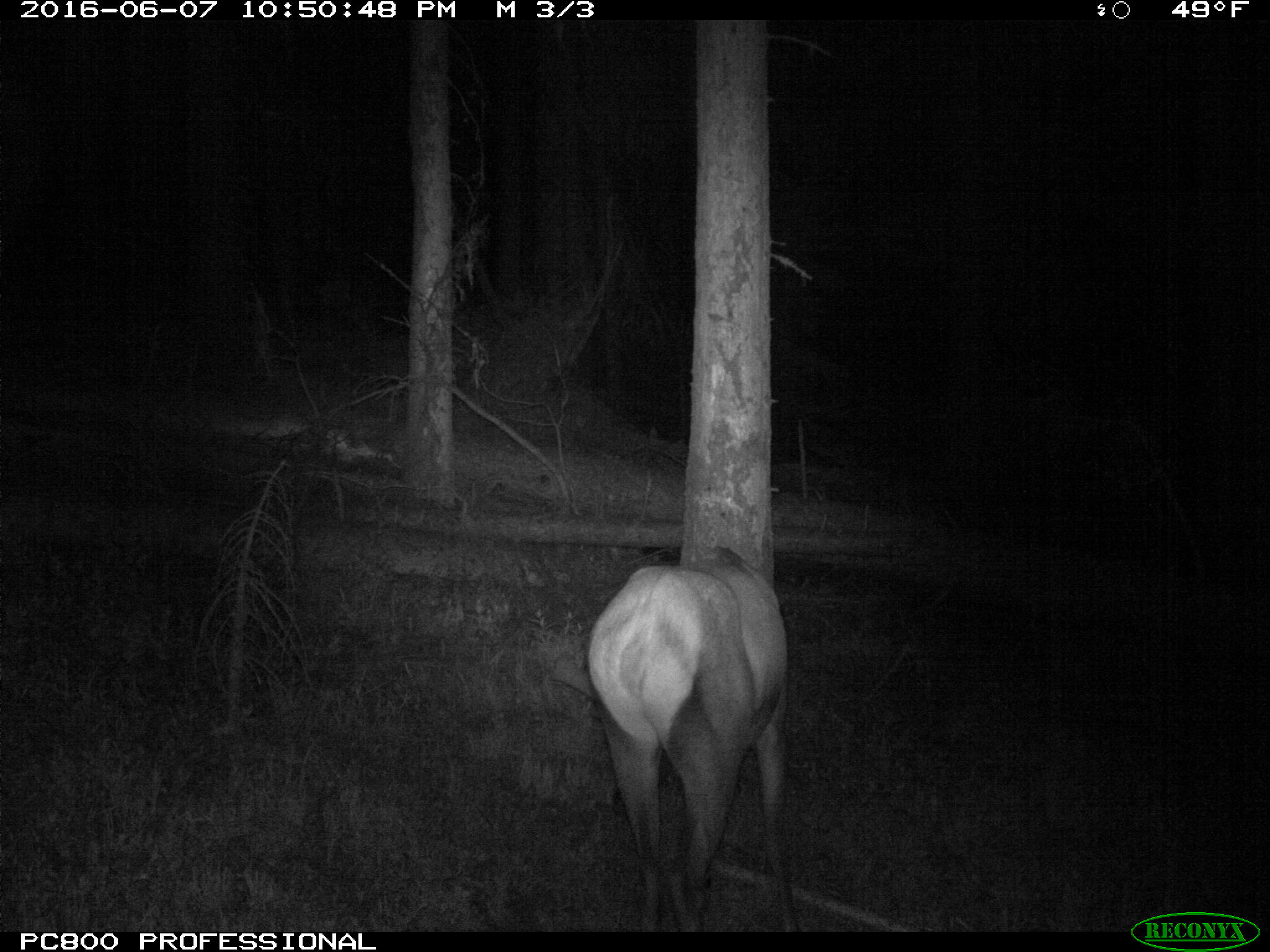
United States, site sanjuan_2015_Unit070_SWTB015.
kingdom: Animalia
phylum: Chordata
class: Mammalia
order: Artiodactyla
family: Cervidae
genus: Cervus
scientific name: Cervus elaphus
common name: red deer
Cervus elaphus (red deer).